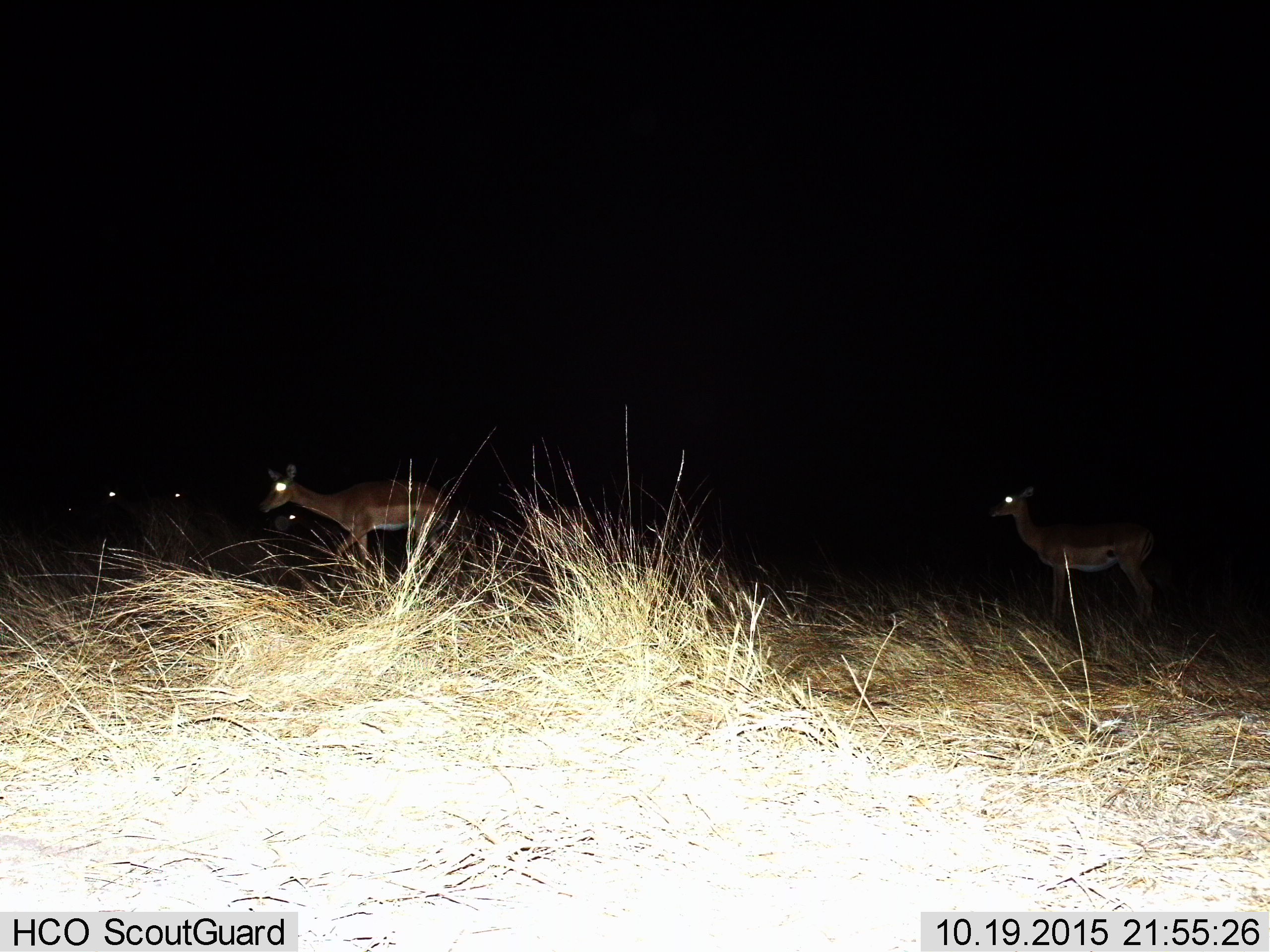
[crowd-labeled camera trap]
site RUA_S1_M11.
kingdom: Animalia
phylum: Chordata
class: Mammalia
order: Artiodactyla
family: Bovidae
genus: Aepyceros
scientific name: Aepyceros melampus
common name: impala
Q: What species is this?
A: Impala (Aepyceros melampus).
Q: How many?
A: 5.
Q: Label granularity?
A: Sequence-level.